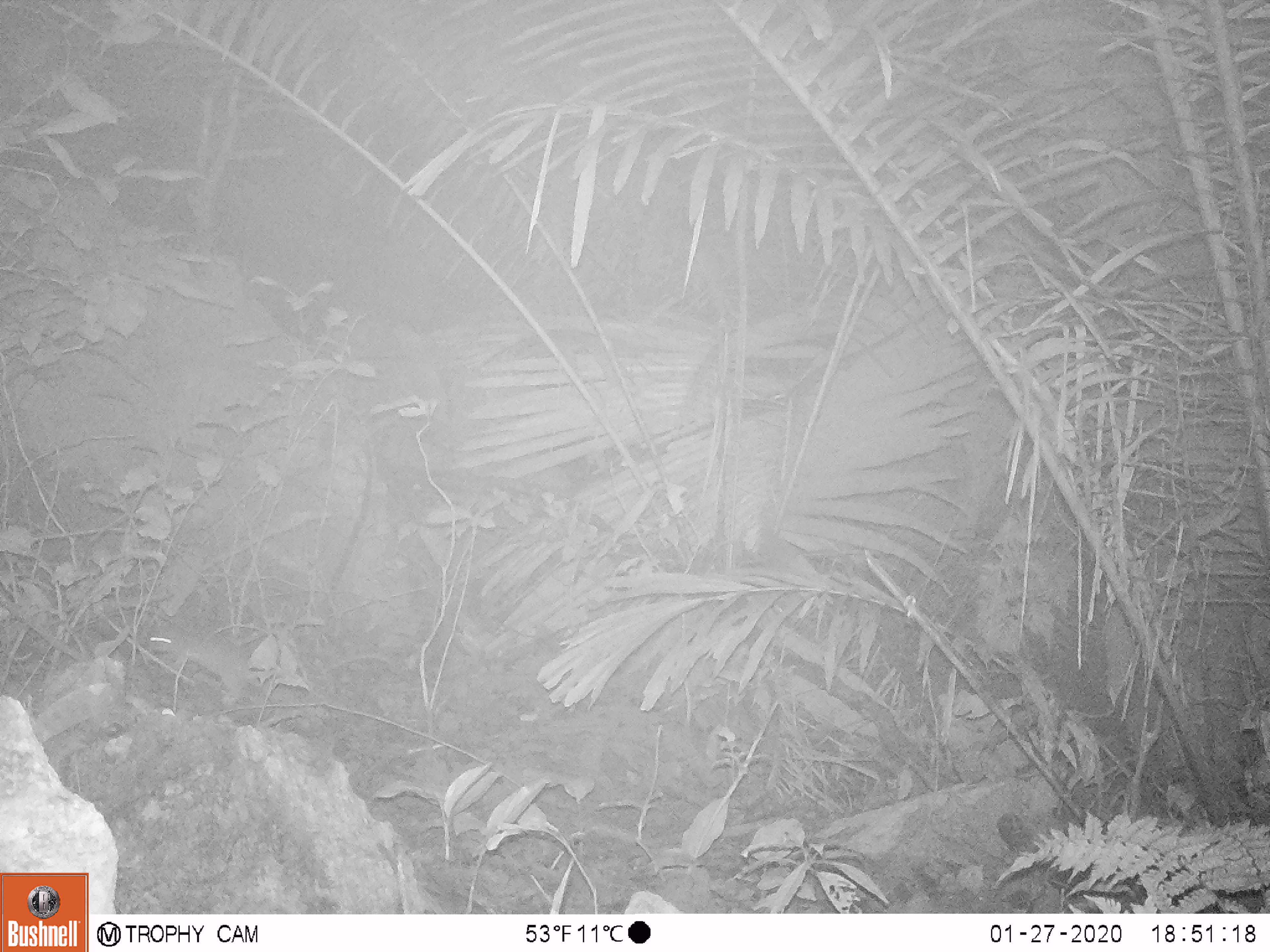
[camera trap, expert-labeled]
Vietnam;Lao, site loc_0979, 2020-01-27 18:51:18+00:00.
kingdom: Animalia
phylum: Chordata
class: Mammalia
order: Rodentia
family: Muridae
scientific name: Muridae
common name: old-world mice and rats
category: unidentified murid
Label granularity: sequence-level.